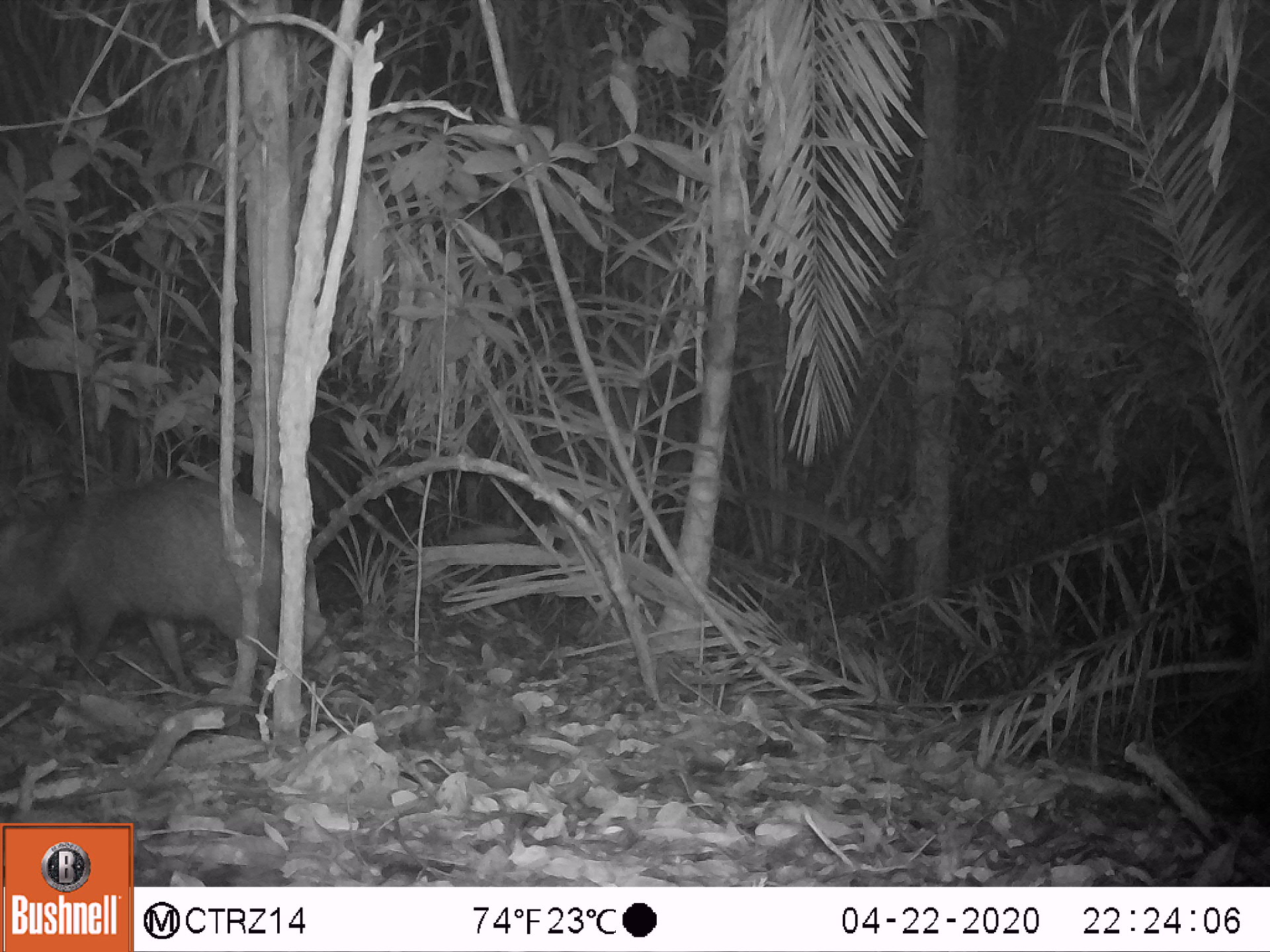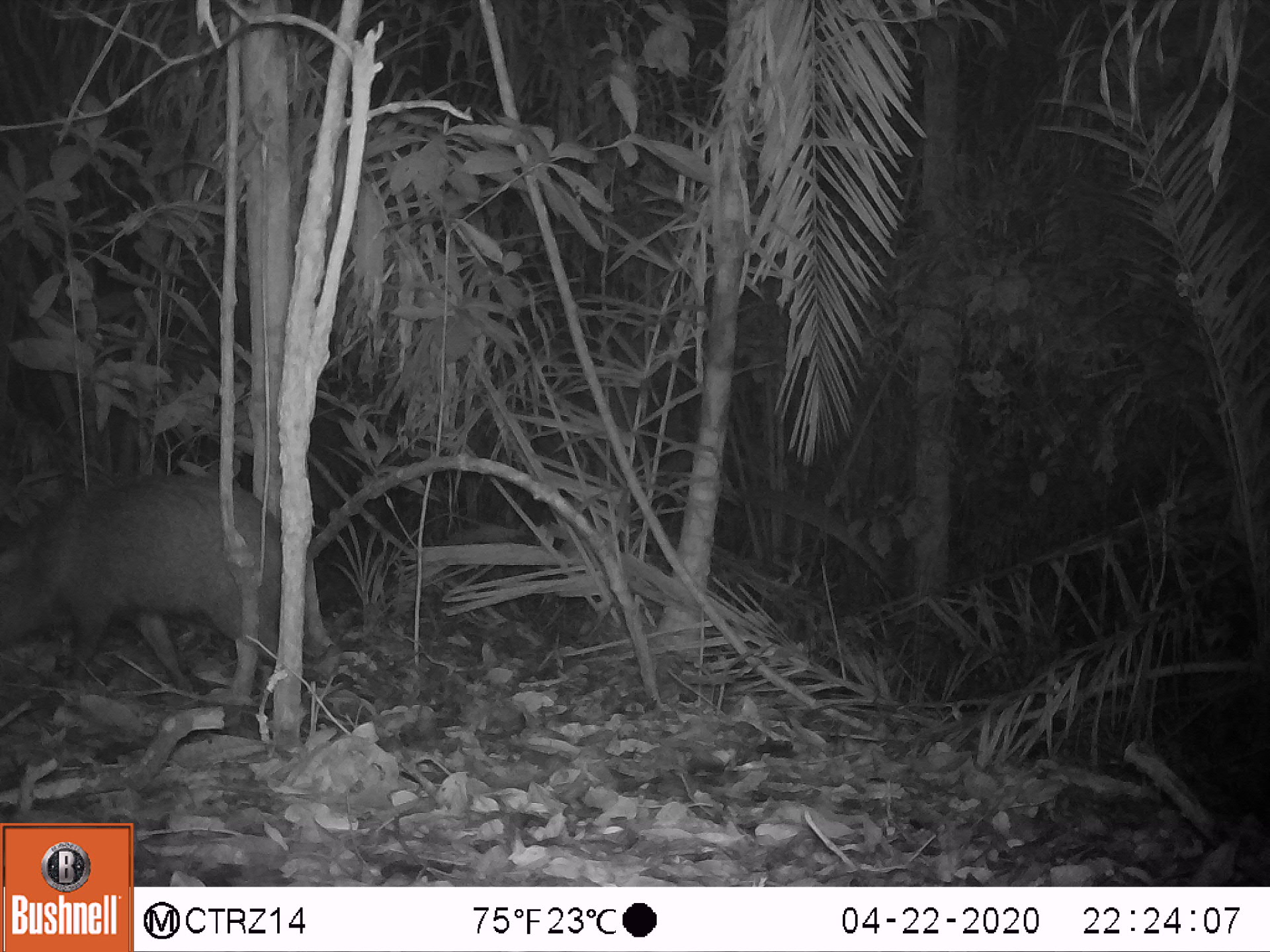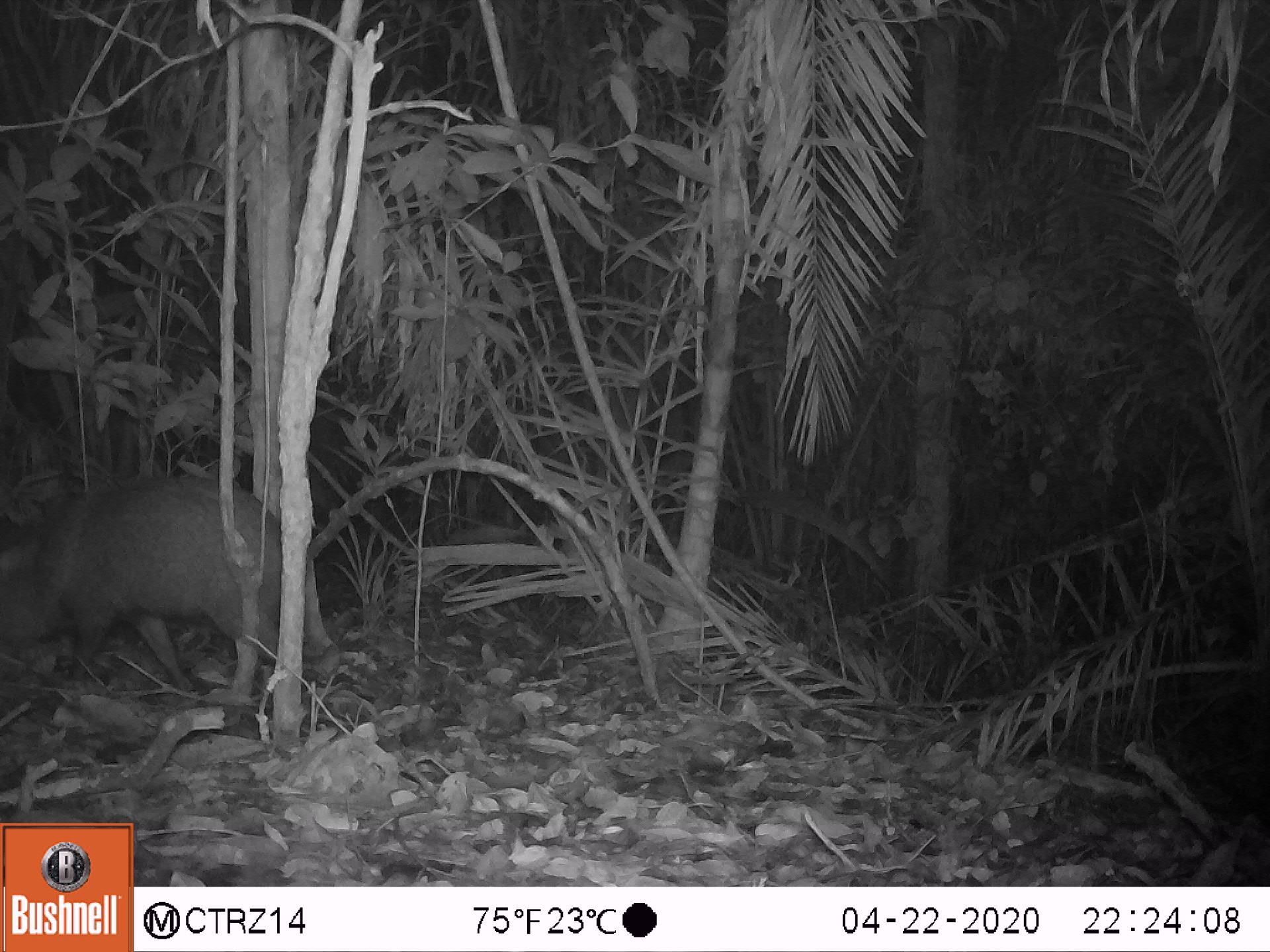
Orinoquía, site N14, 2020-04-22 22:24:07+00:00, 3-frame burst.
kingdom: Animalia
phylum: Chordata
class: Mammalia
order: Artiodactyla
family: Tayassuidae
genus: Pecari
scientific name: Pecari tajacu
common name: collared peccary